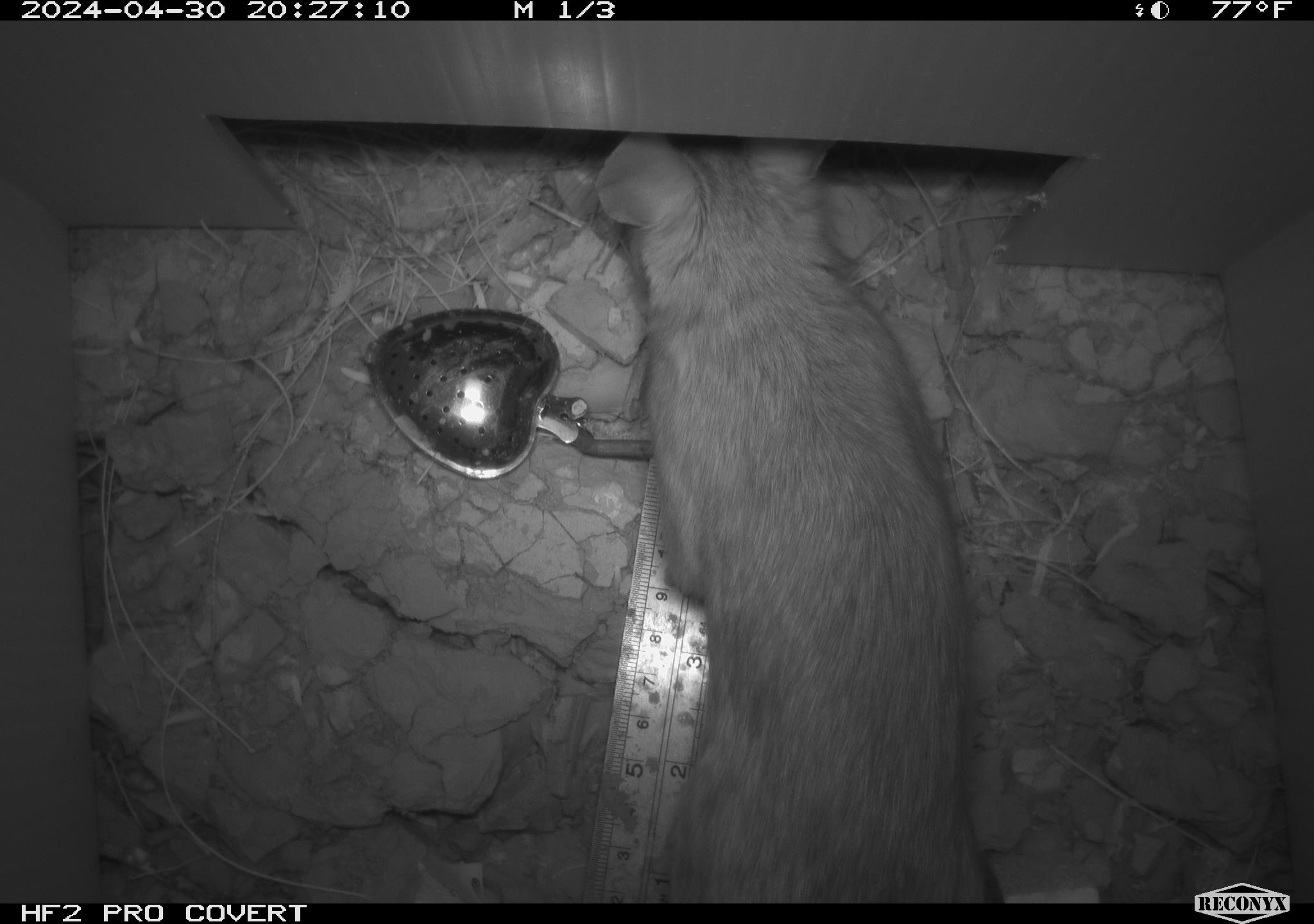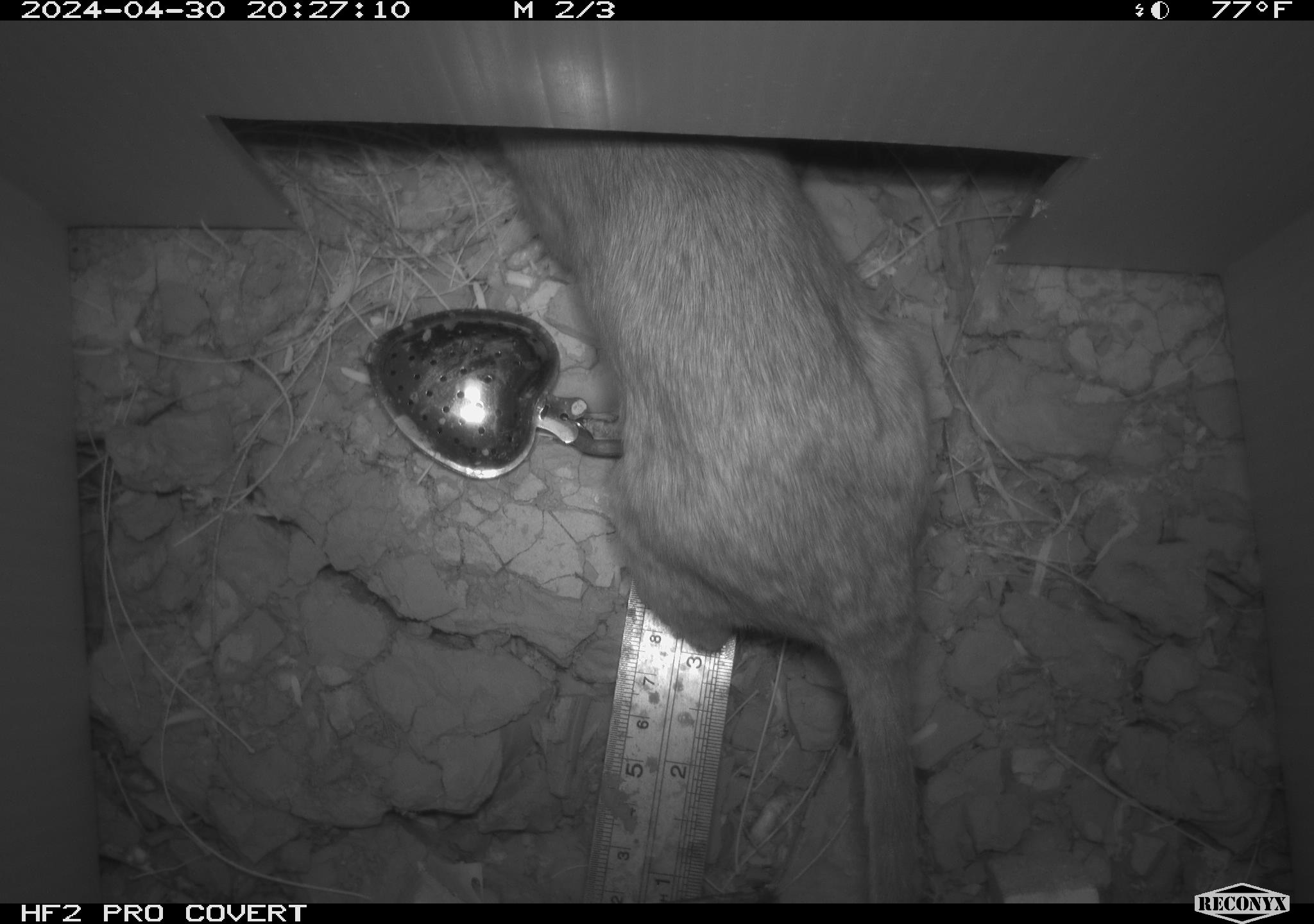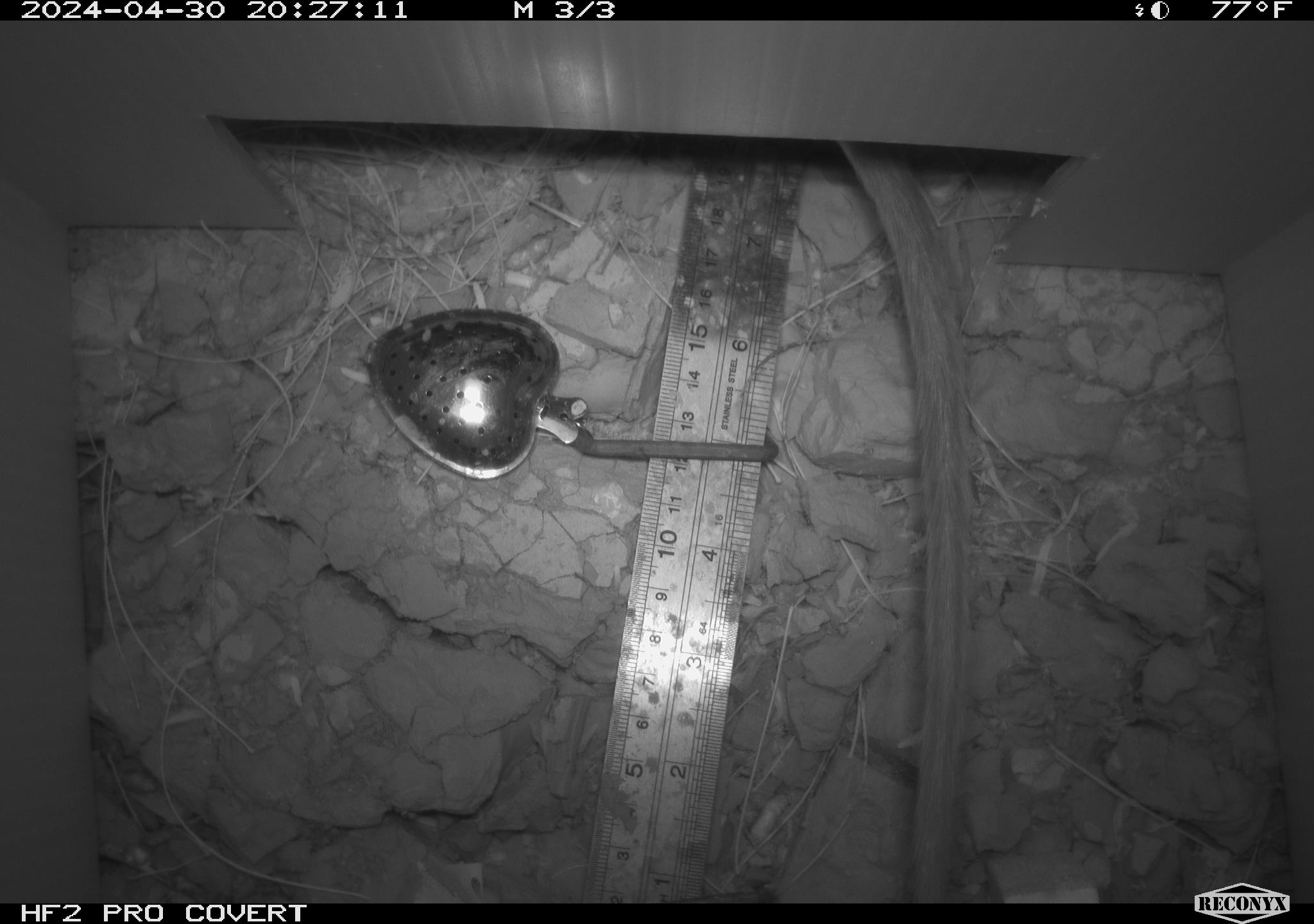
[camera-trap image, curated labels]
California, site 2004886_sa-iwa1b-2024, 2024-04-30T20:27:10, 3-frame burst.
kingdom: Animalia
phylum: Chordata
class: Mammalia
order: Rodentia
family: Cricetidae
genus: Neotoma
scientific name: Neotoma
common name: pack rat or woodrat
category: neotoma species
Neotoma species (pack rat or woodrat) (Neotoma).